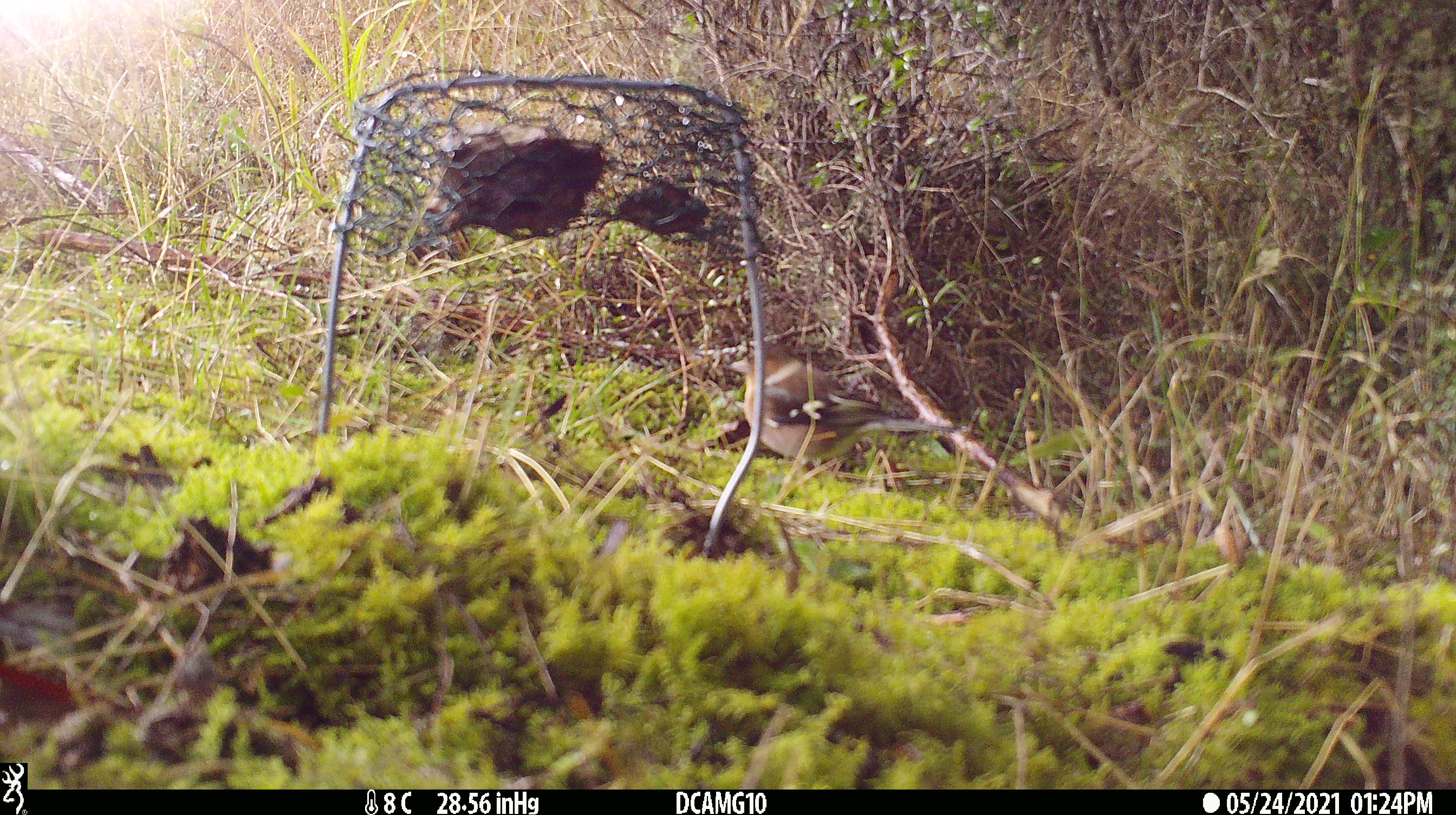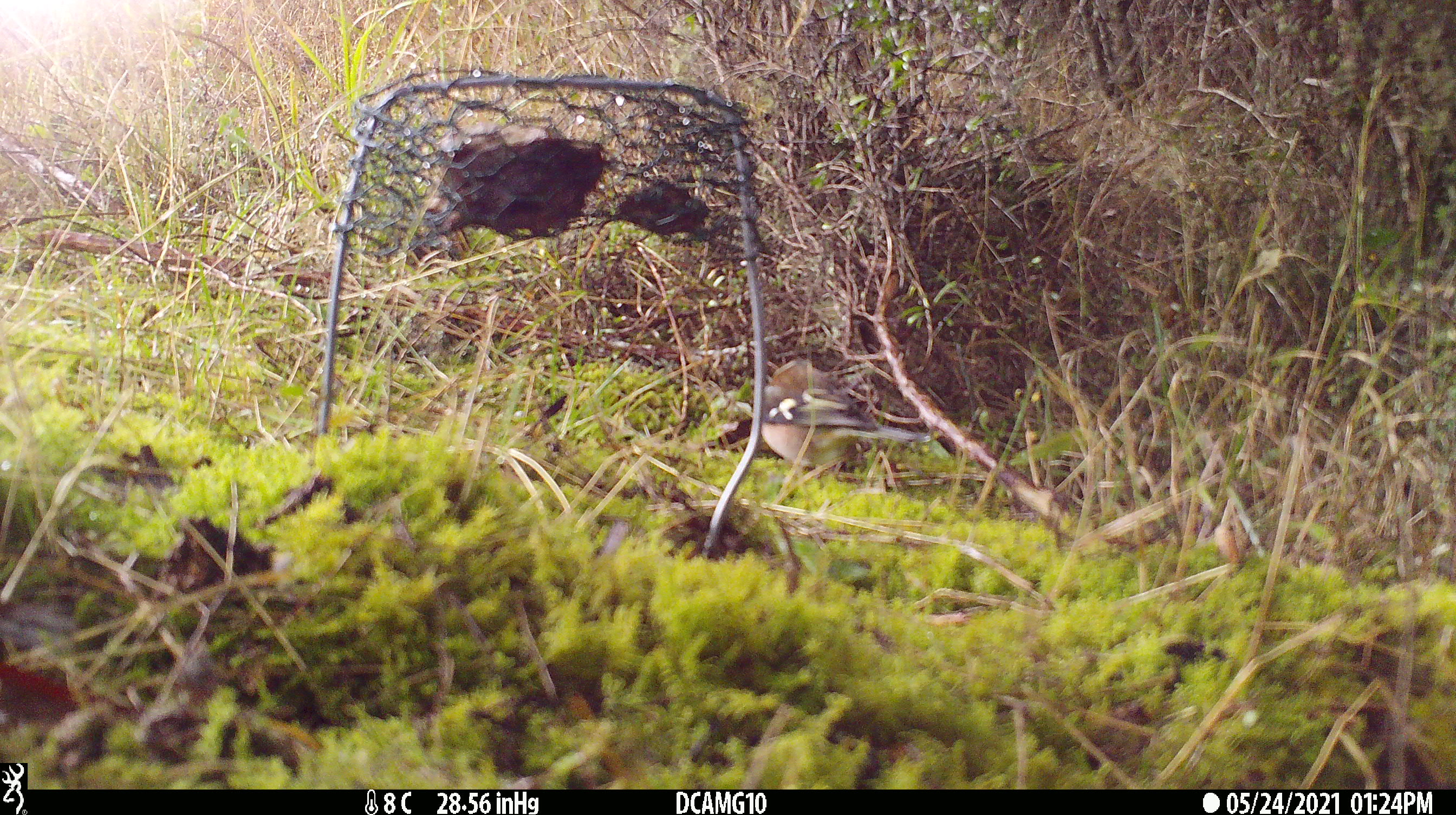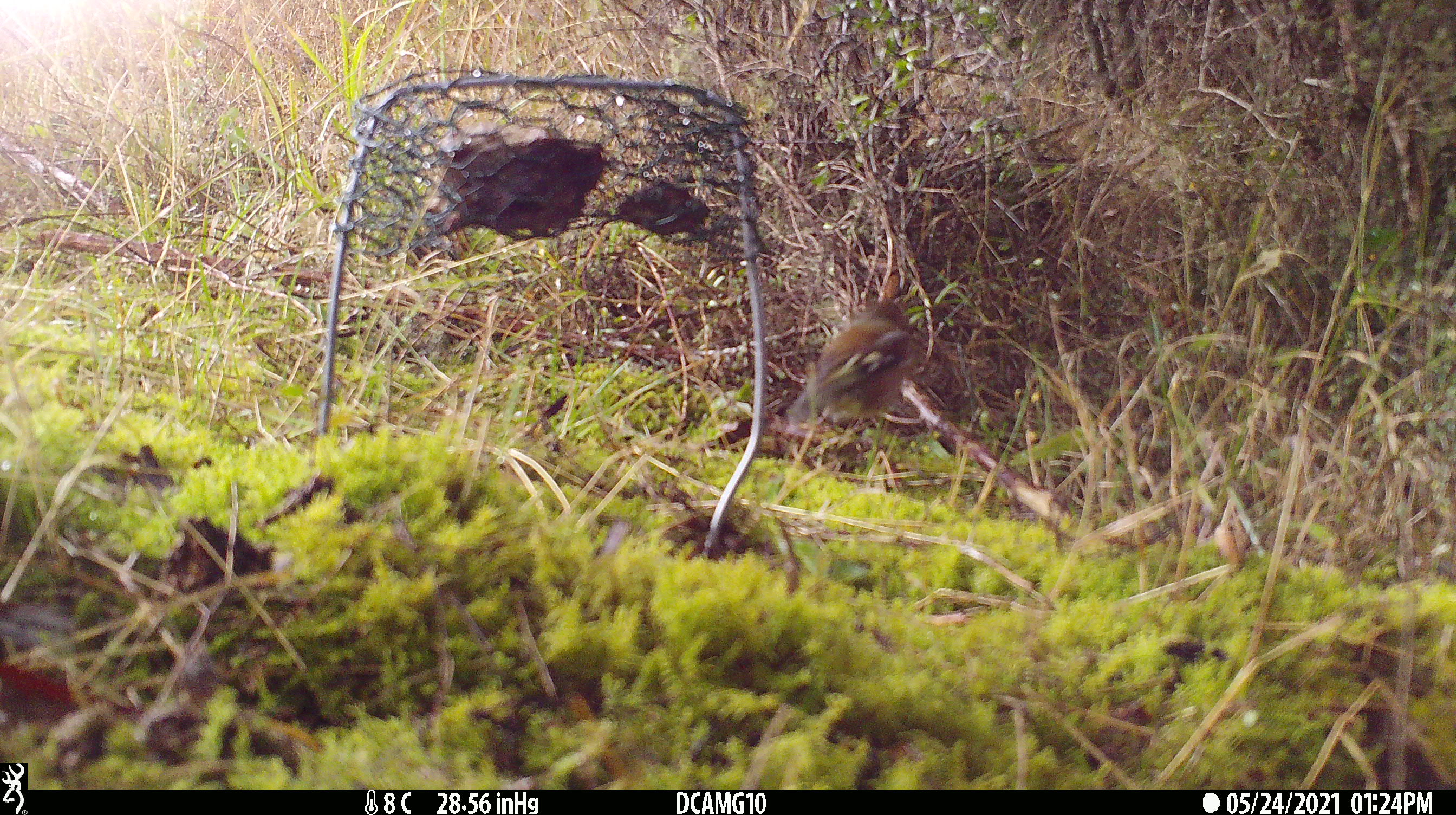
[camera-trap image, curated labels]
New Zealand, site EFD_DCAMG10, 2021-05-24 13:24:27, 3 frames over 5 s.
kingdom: Animalia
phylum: Chordata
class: Aves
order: Passeriformes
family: Fringillidae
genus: Fringilla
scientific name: Fringilla coelebs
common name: common chaffinch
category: chaffinch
Chaffinch (common chaffinch) (Fringilla coelebs).